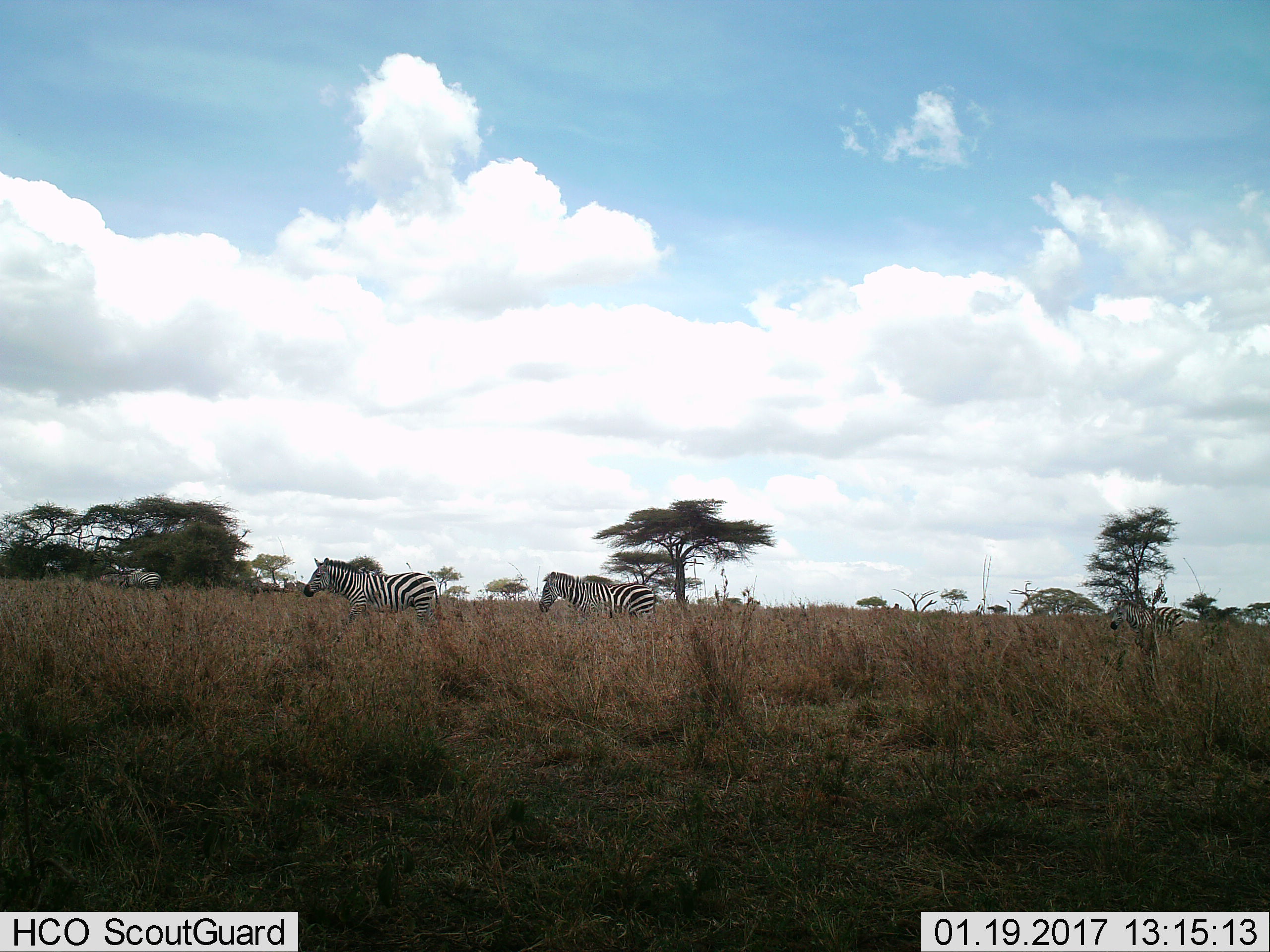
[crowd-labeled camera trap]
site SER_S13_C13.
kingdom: Animalia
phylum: Chordata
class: Mammalia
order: Perissodactyla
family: Equidae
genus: Equus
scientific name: Equus quagga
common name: plains zebra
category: zebraplains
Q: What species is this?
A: Zebraplains (plains zebra) (Equus quagga).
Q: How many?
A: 3.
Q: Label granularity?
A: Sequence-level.